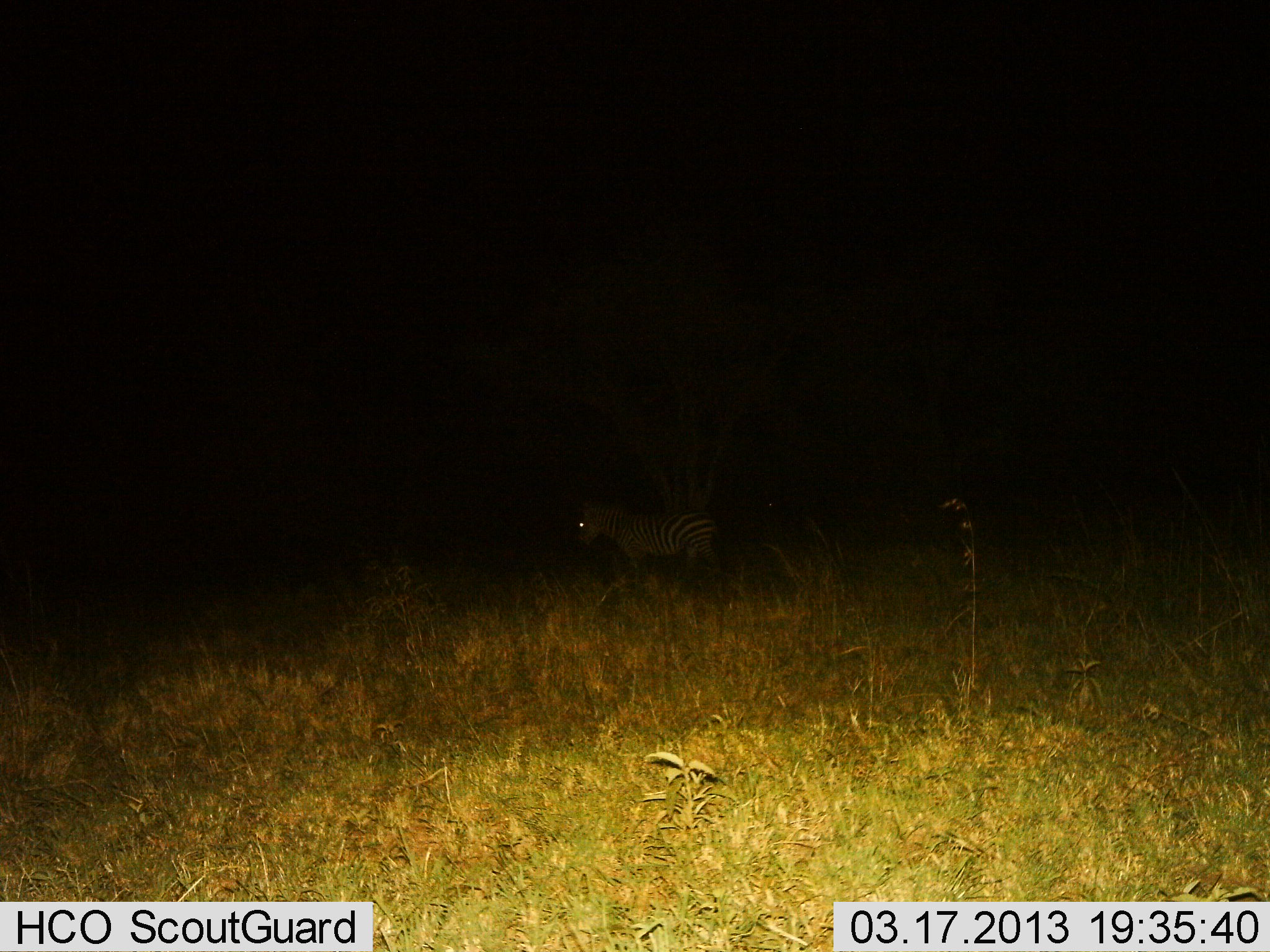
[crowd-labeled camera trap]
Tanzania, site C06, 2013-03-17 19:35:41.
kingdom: Animalia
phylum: Chordata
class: Mammalia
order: Perissodactyla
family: Equidae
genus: Equus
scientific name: Equus quagga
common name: plains zebra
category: zebra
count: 1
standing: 67%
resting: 0%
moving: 33%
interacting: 0%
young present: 0%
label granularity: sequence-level